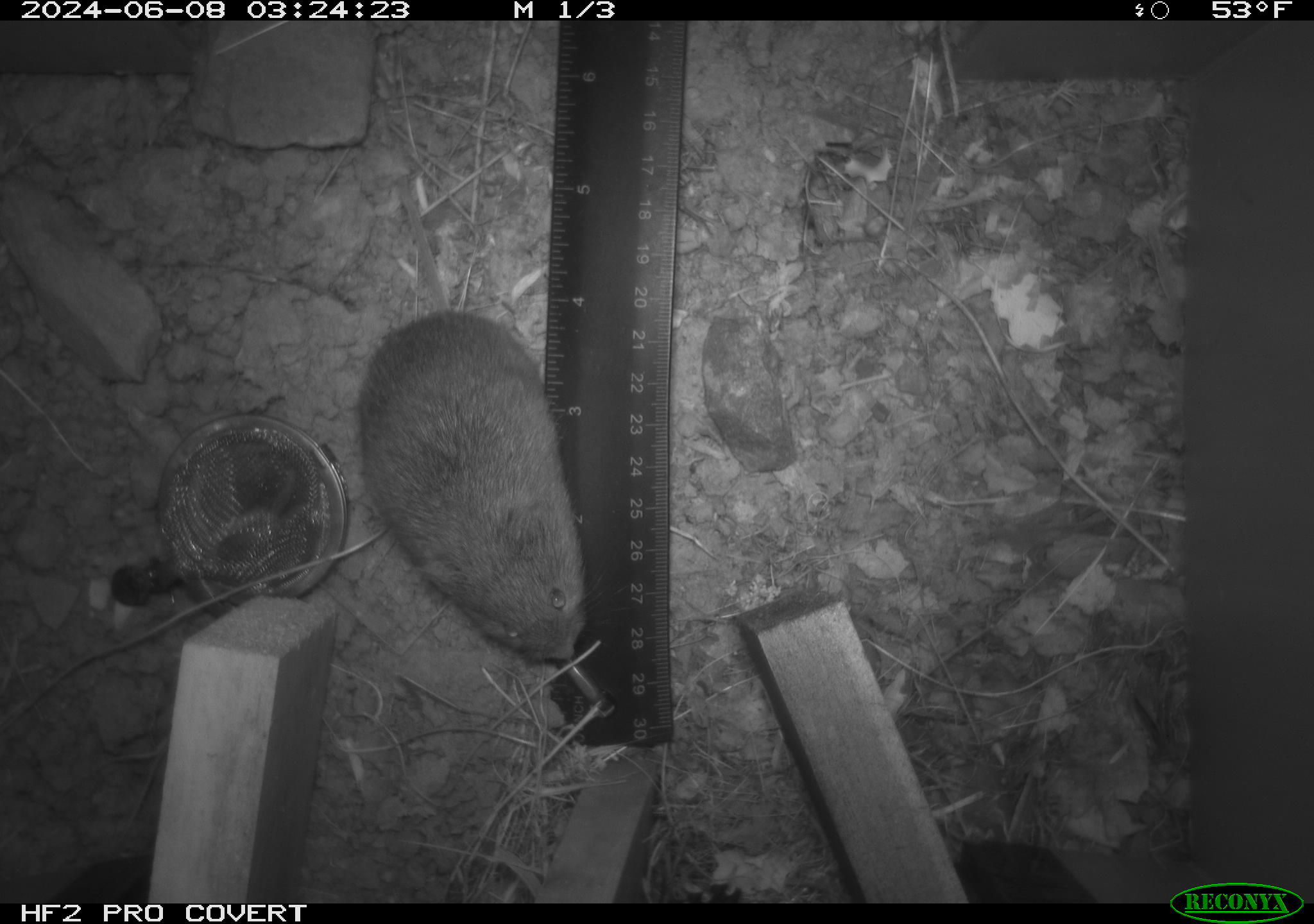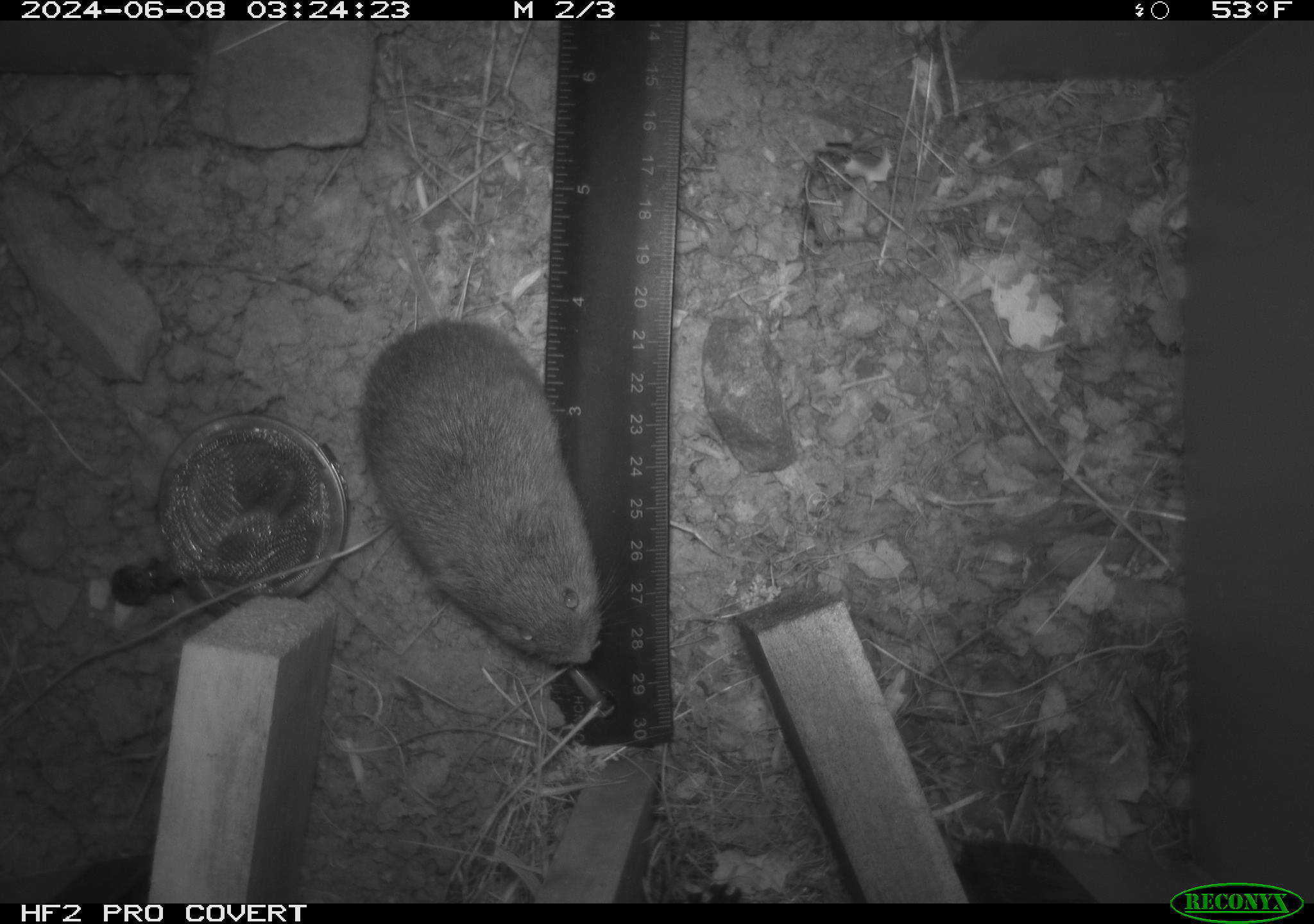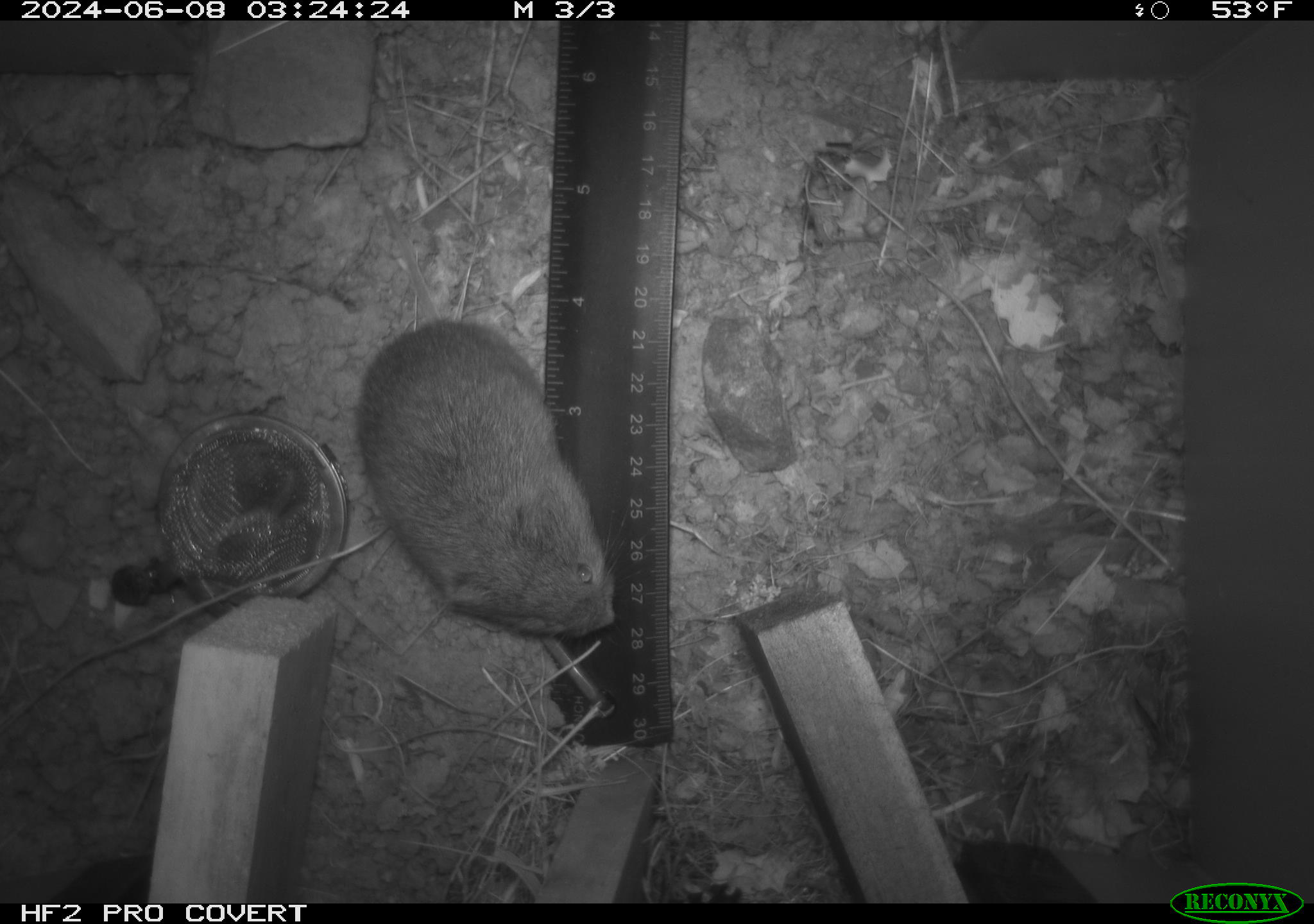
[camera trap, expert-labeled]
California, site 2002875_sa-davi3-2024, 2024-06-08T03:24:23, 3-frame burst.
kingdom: Animalia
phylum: Chordata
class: Mammalia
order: Rodentia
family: Cricetidae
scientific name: Arvicolinae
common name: voles, lemmings, and muskrats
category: arvicolinae subfamily